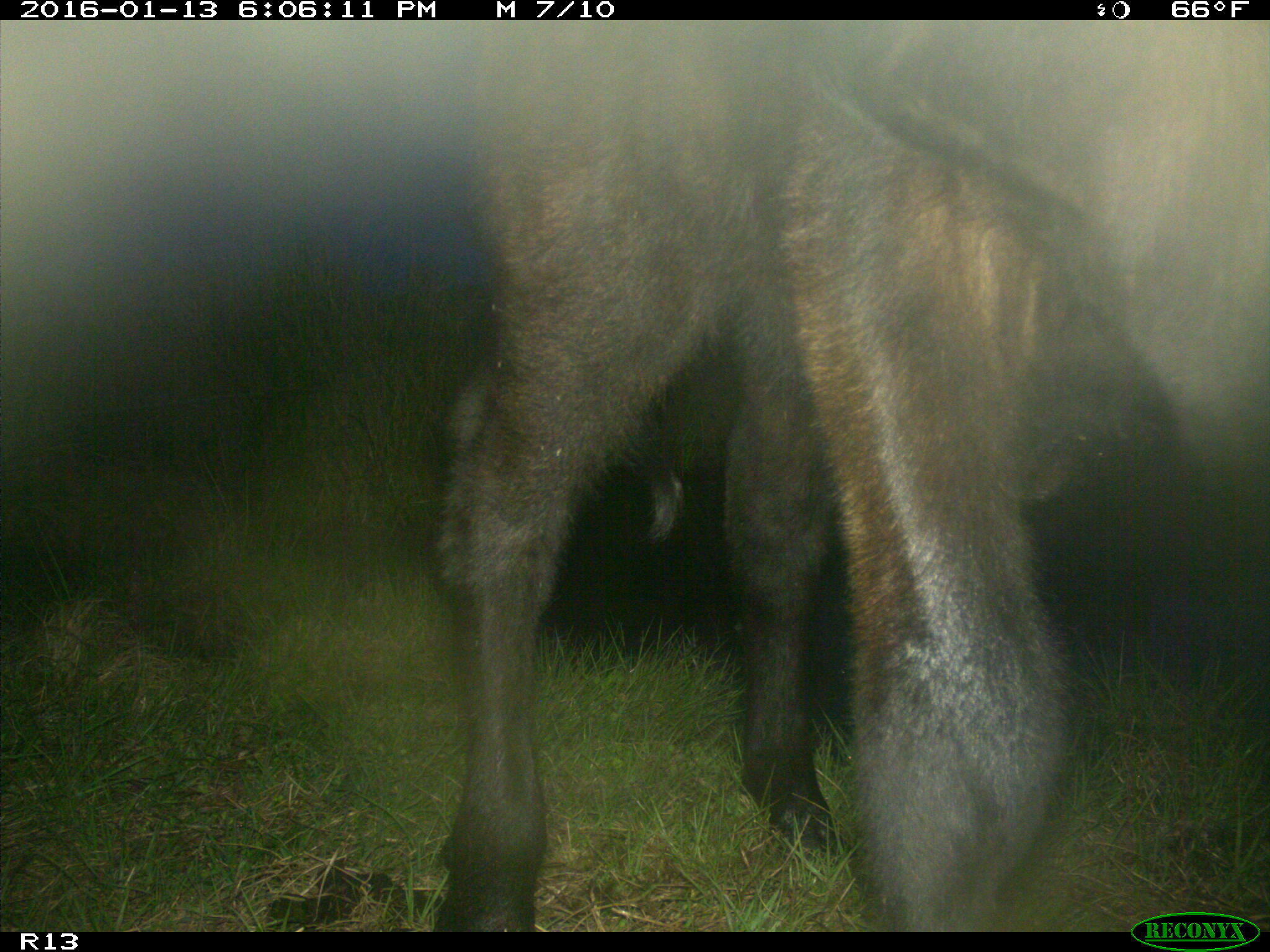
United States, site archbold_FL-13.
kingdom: Animalia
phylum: Chordata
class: Mammalia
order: Artiodactyla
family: Bovidae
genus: Bos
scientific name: Bos taurus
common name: domestic cow